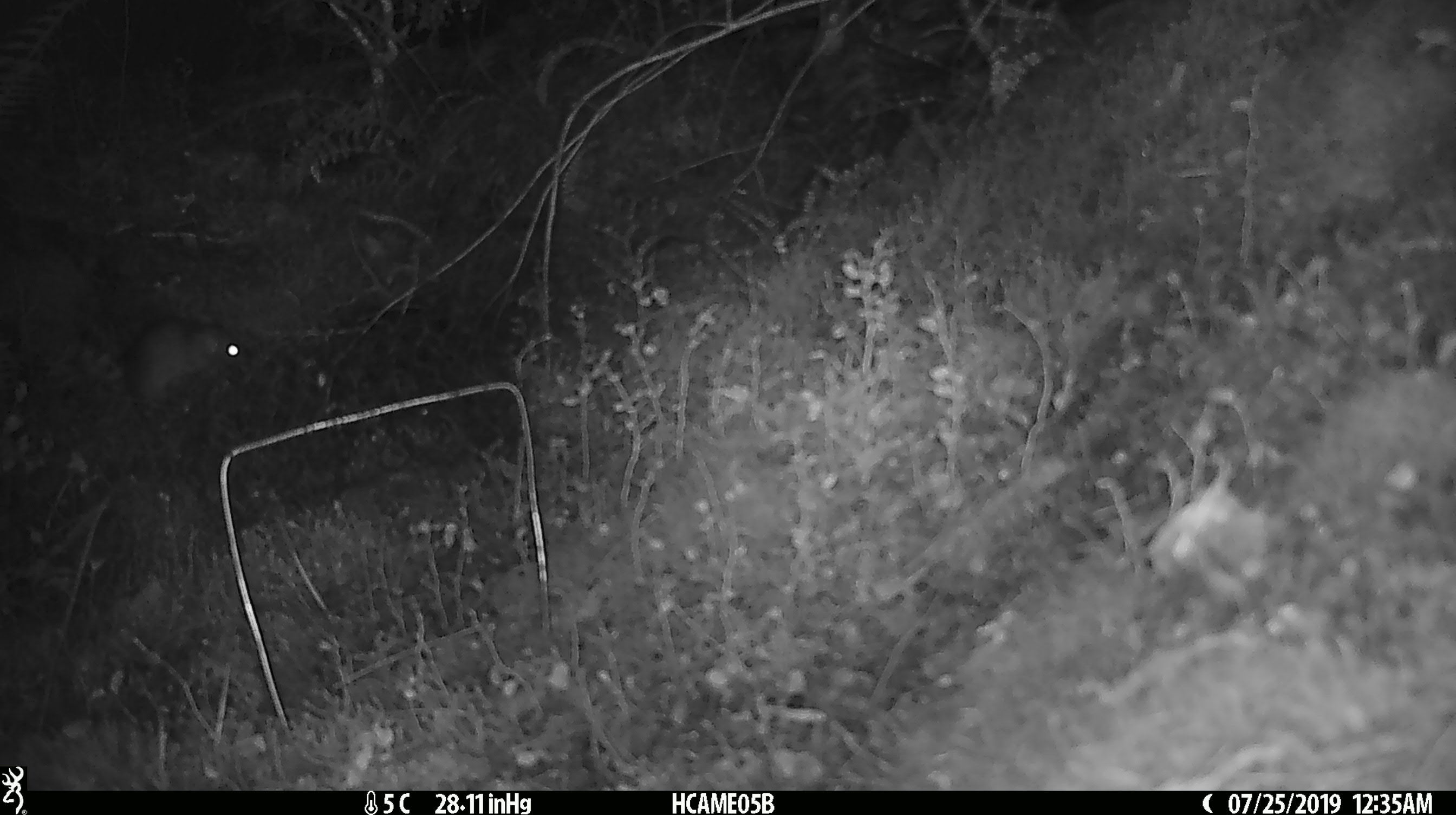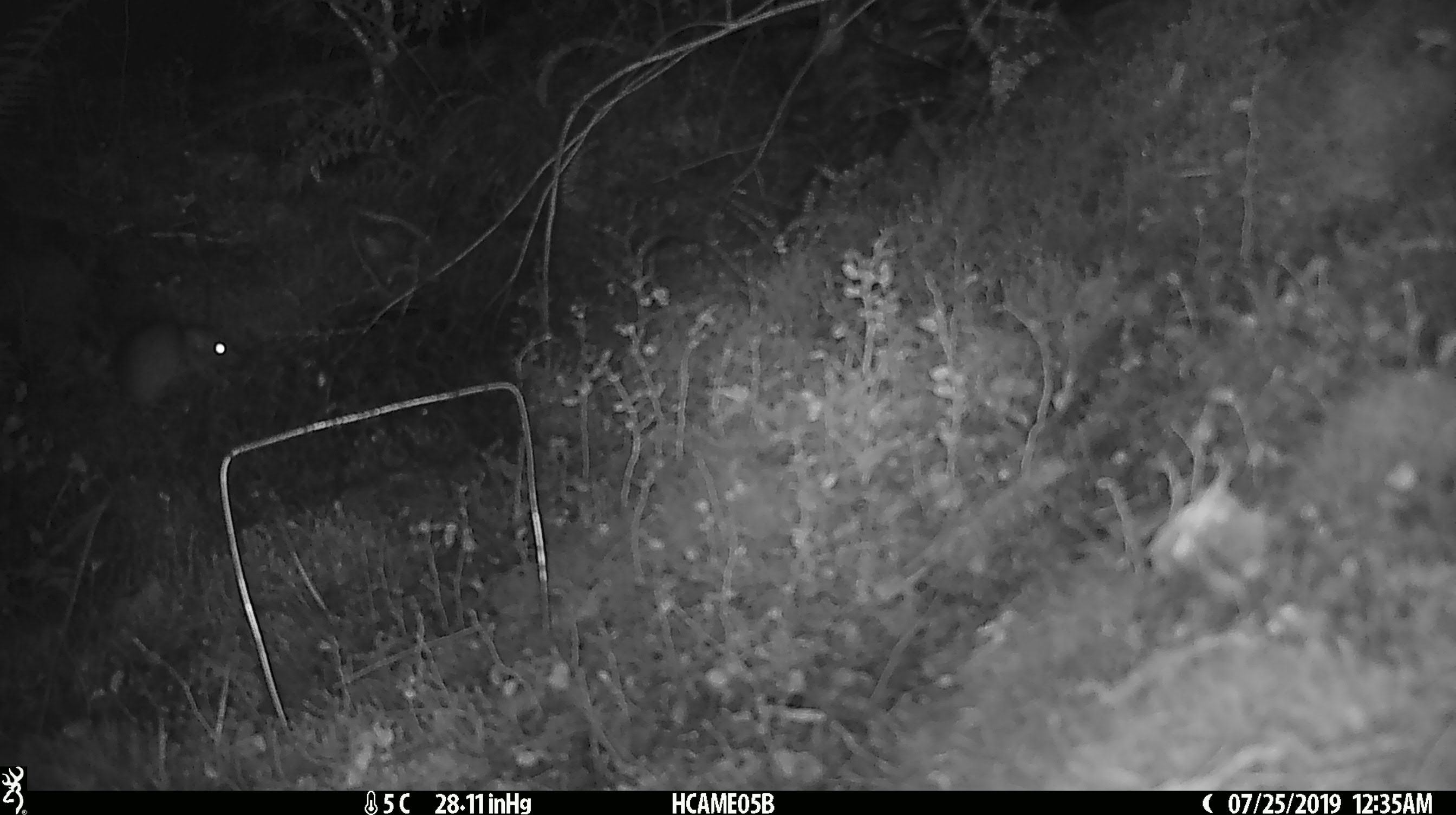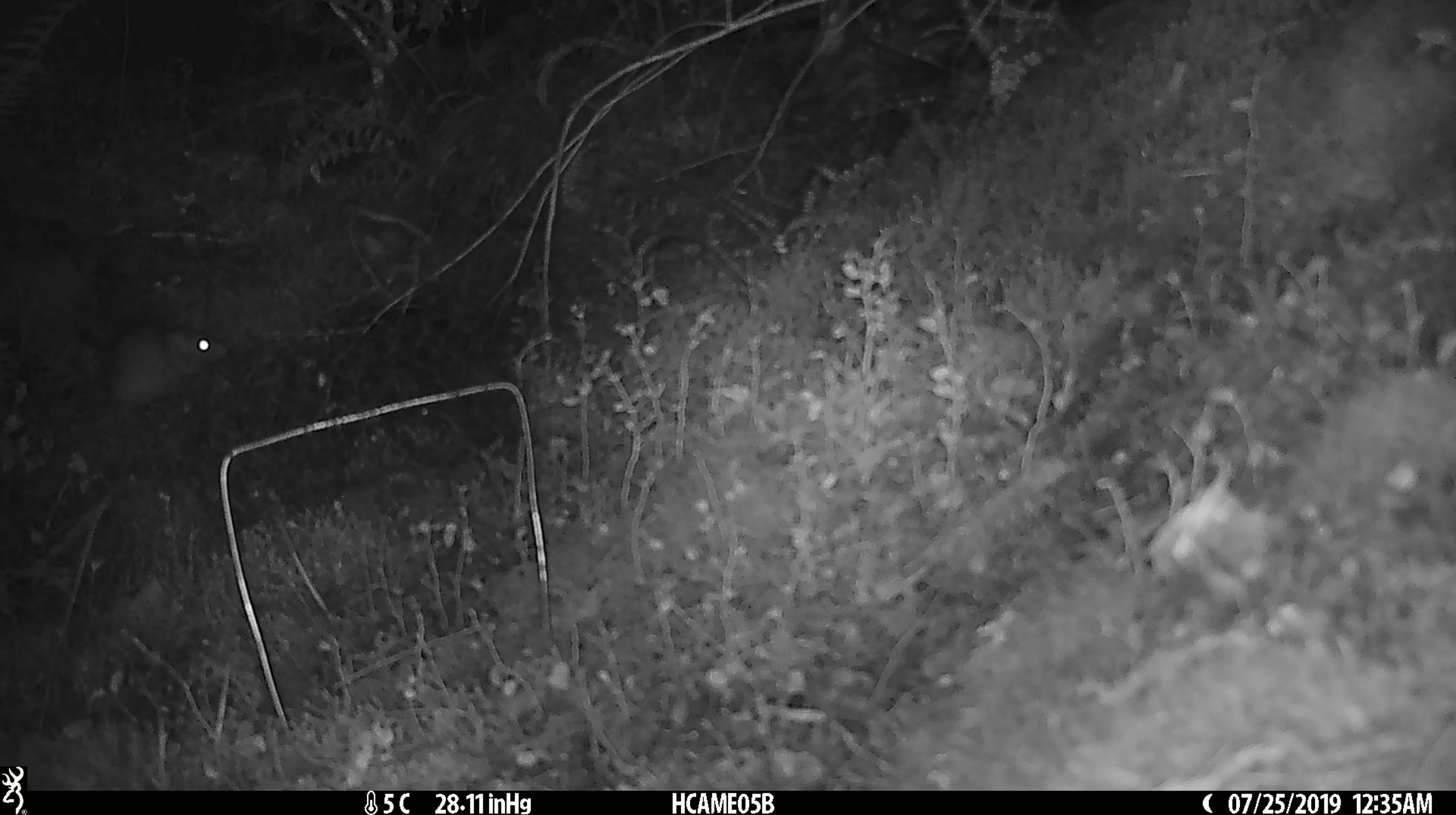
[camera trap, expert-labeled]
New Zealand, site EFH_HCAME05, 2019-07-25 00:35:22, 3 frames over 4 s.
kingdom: Animalia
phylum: Chordata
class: Mammalia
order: Rodentia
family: Muridae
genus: Rattus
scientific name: Rattus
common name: rat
Rat (Rattus).